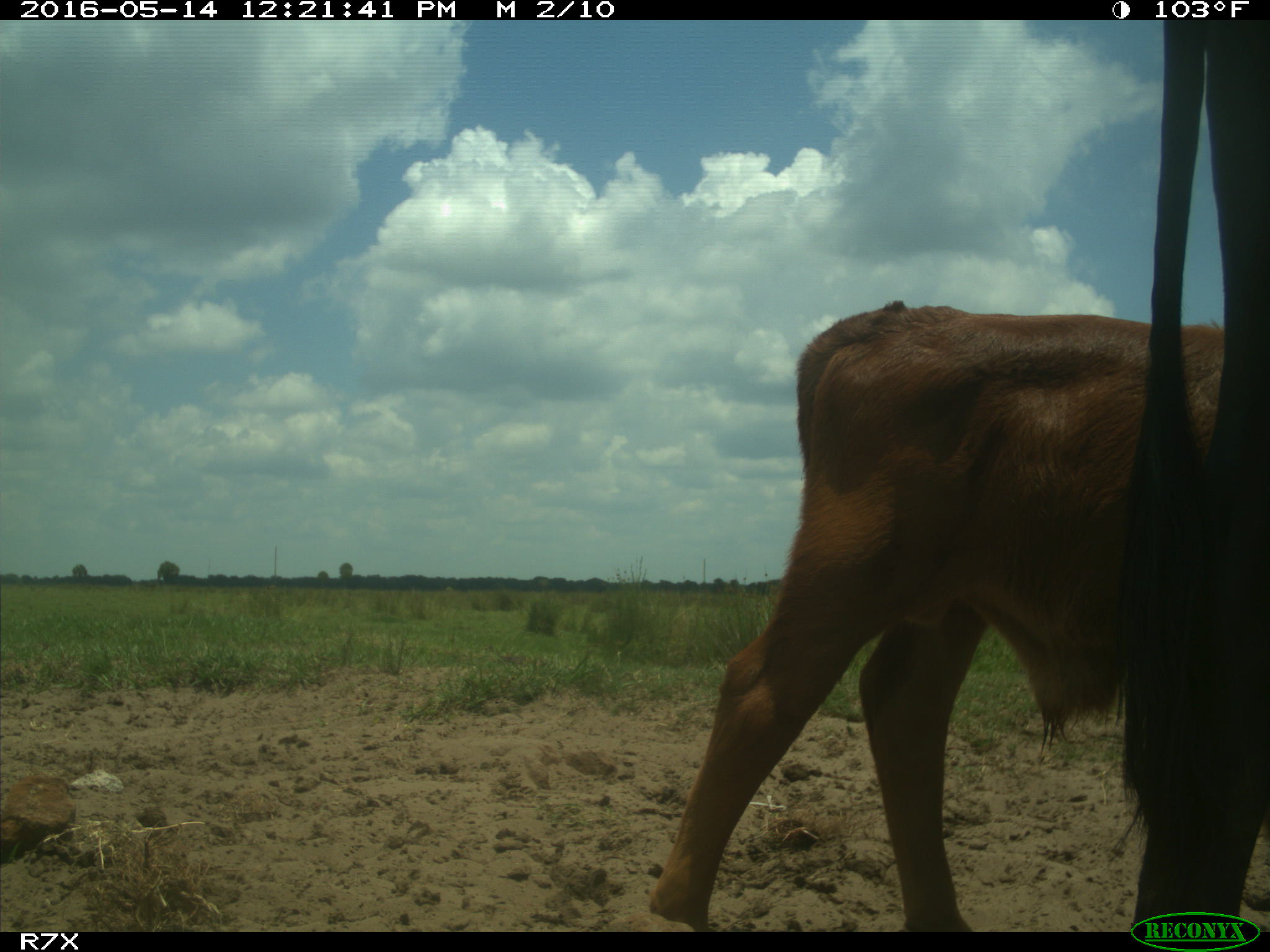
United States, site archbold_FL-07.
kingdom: Animalia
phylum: Chordata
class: Mammalia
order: Artiodactyla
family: Bovidae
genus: Bos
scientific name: Bos taurus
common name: domestic cow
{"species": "Bos taurus (domestic cow)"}